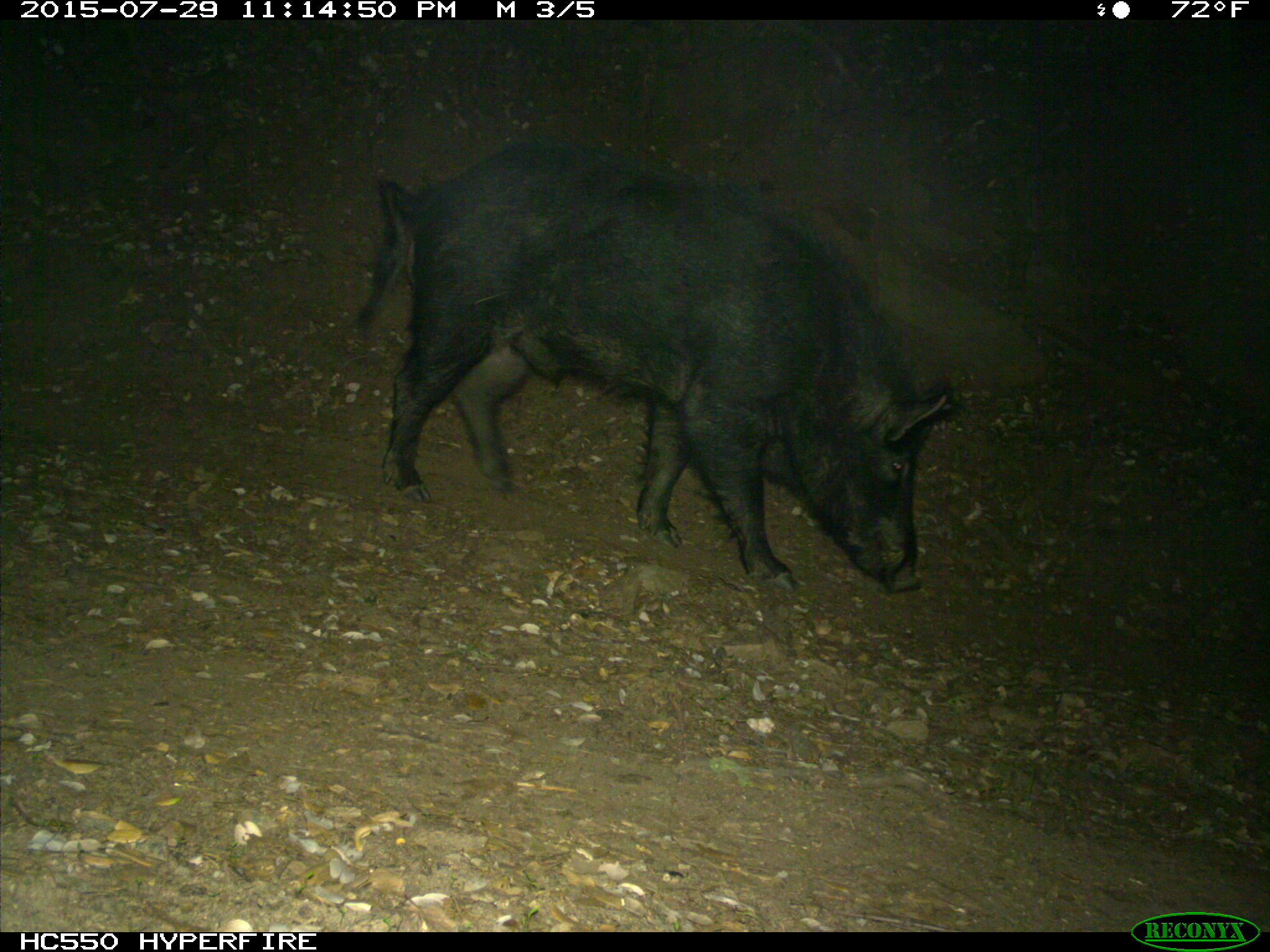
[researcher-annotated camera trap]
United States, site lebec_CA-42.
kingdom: Animalia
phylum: Chordata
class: Mammalia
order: Artiodactyla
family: Suidae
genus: Sus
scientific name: Sus scrofa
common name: wild boar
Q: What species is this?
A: Sus scrofa (wild boar).